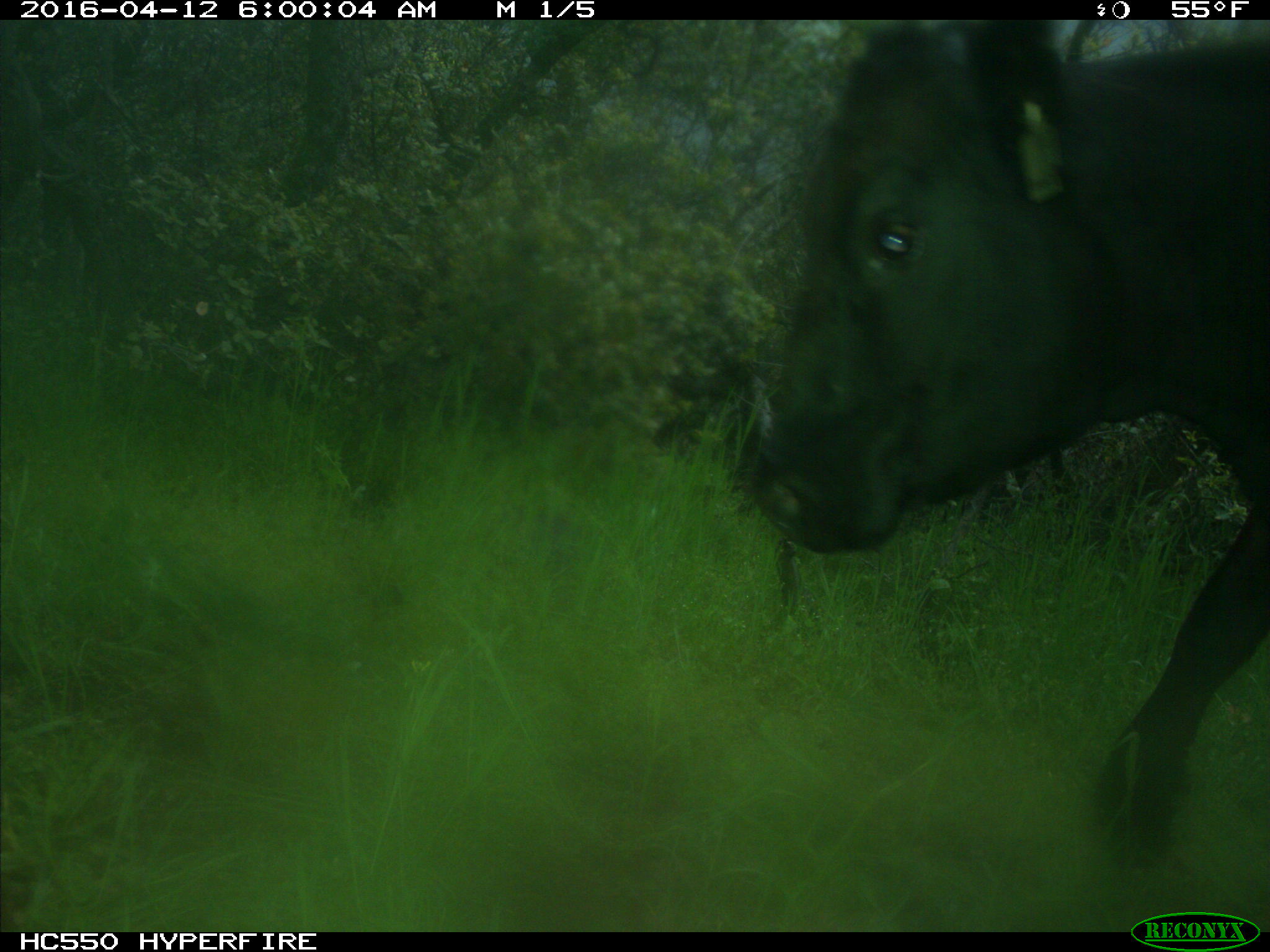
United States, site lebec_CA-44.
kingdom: Animalia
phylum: Chordata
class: Mammalia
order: Artiodactyla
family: Bovidae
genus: Bos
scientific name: Bos taurus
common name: domestic cow